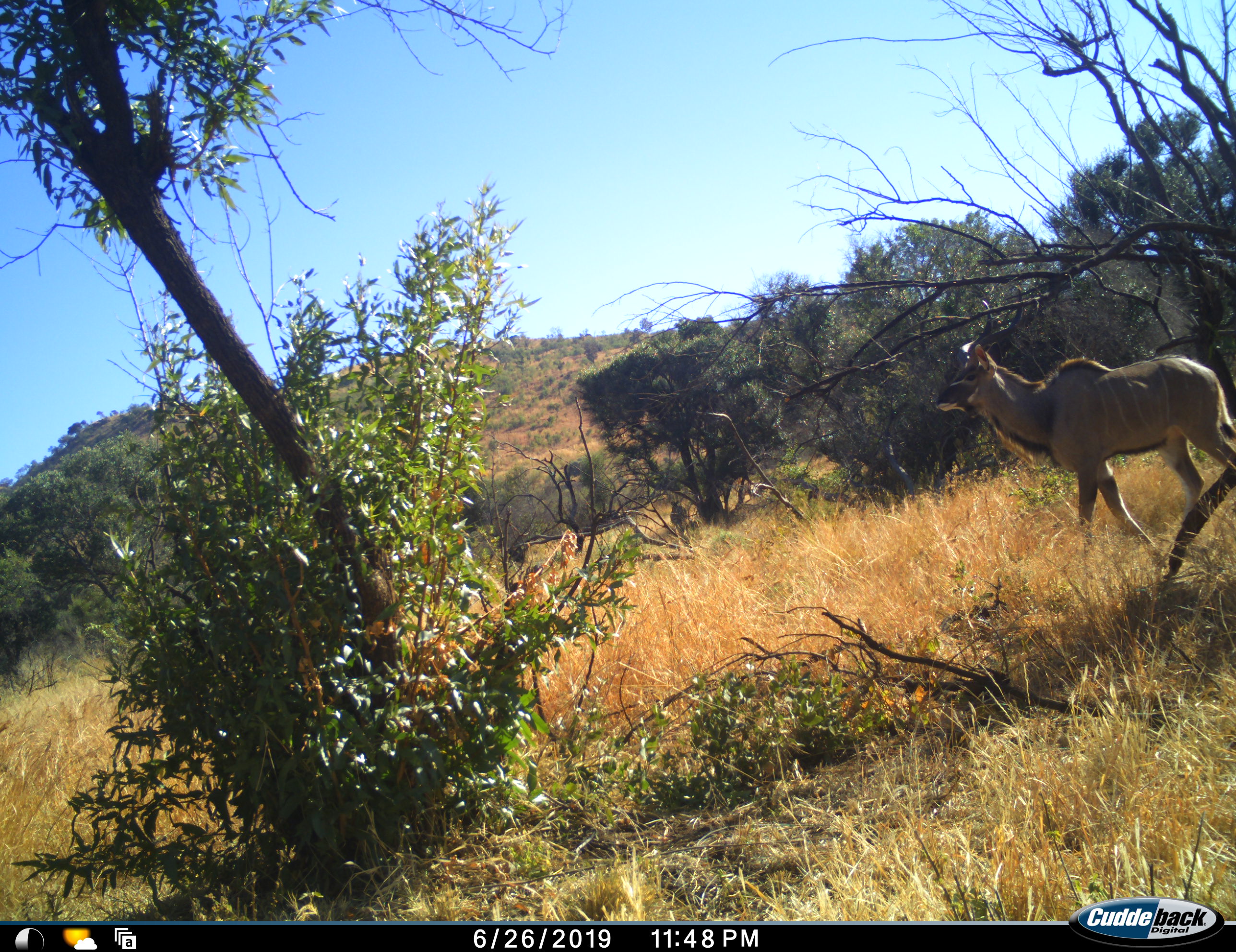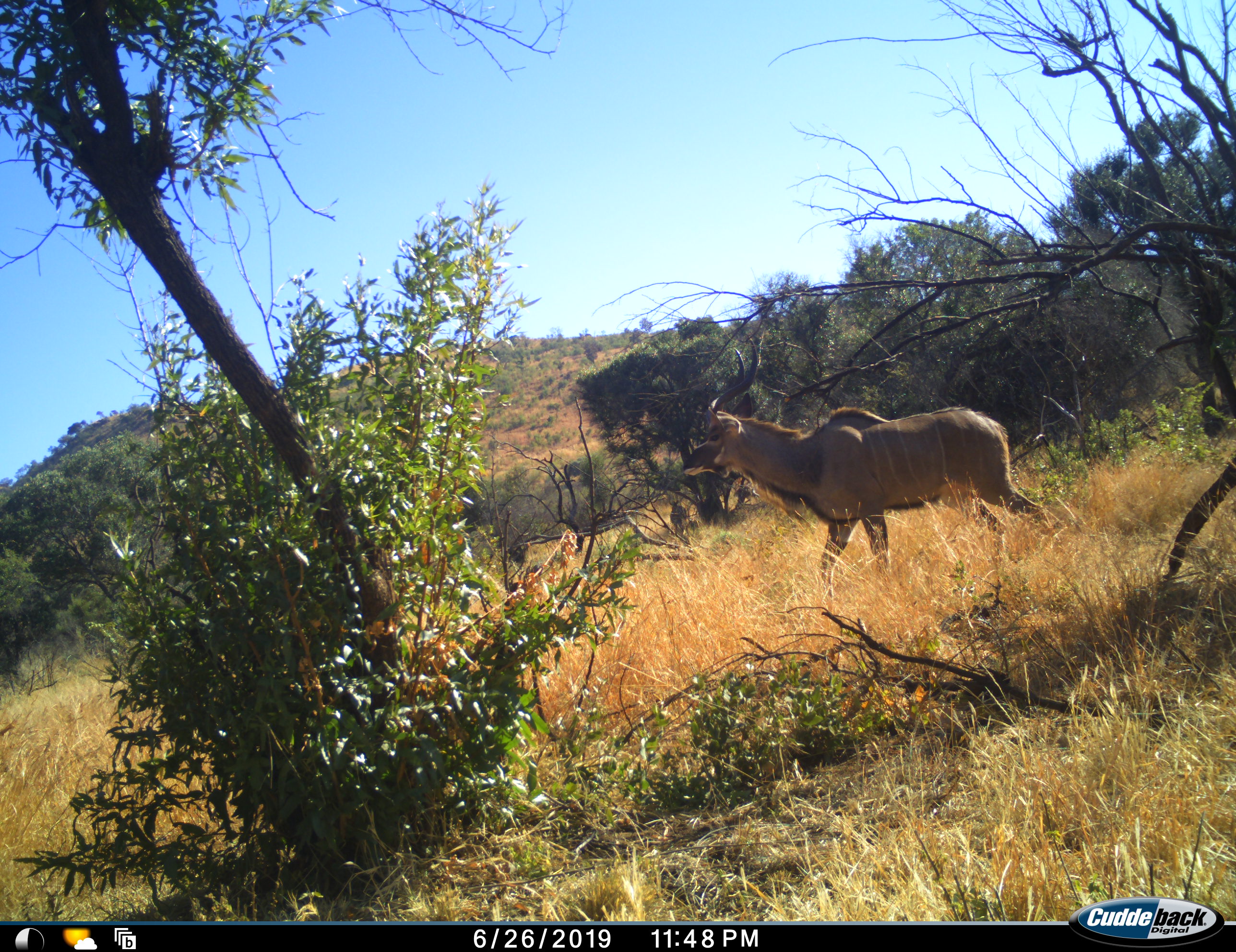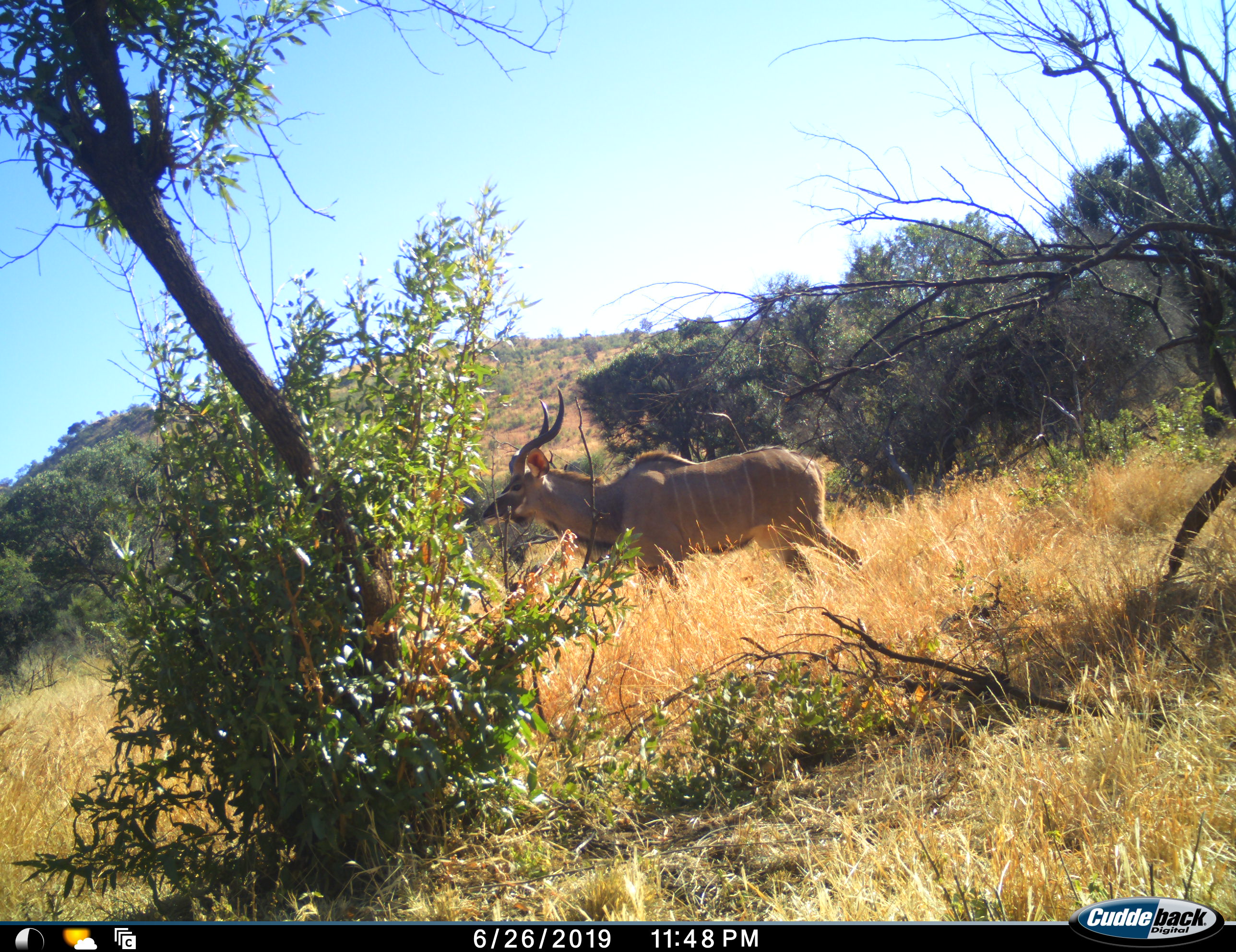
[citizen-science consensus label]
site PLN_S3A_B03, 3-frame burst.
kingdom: Animalia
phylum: Chordata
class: Mammalia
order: Artiodactyla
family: Bovidae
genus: Tragelaphus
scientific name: Tragelaphus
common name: kudu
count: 1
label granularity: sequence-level